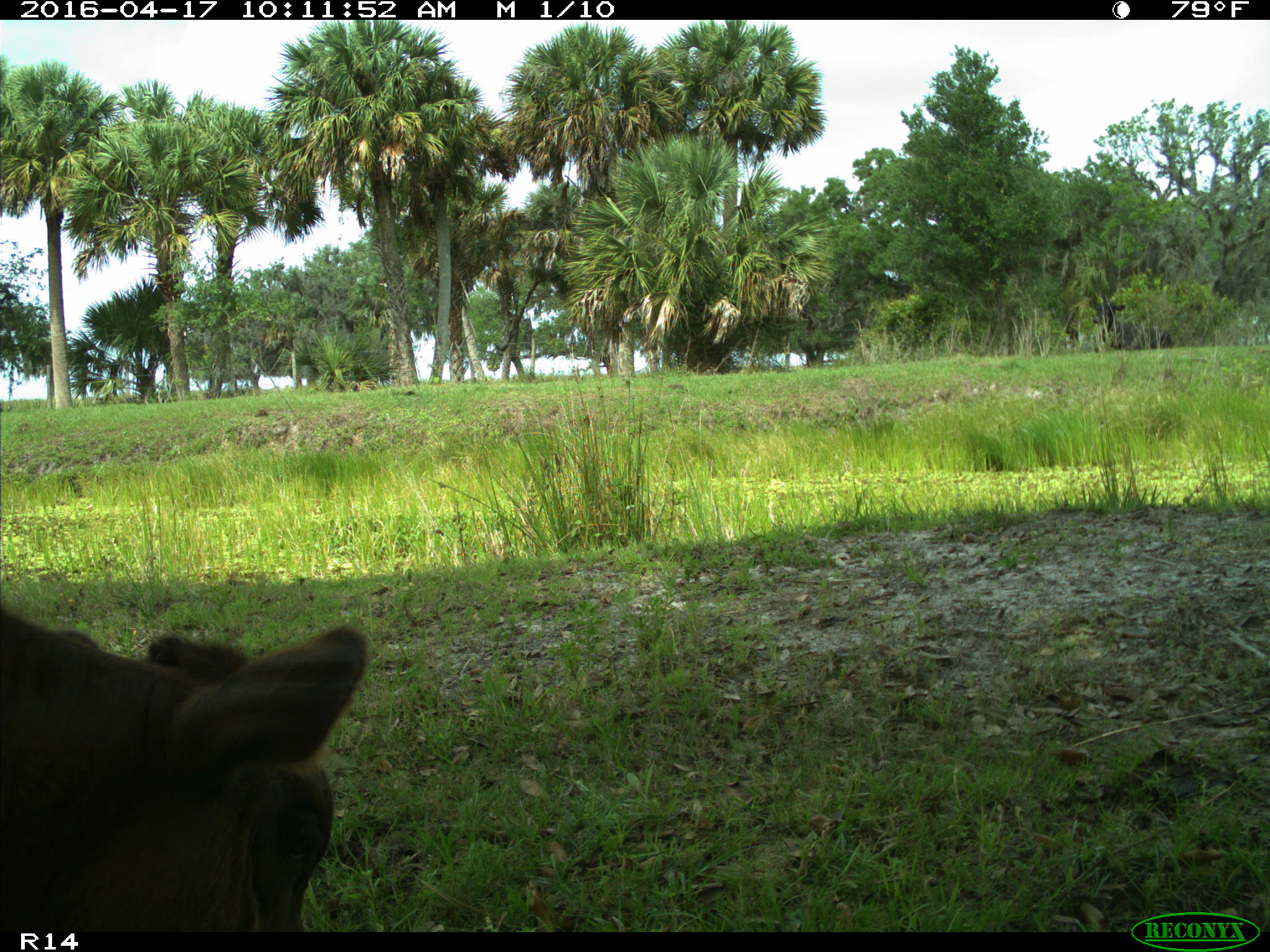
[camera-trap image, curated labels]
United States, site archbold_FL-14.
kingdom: Animalia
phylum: Chordata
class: Mammalia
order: Artiodactyla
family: Bovidae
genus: Bos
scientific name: Bos taurus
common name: domestic cow